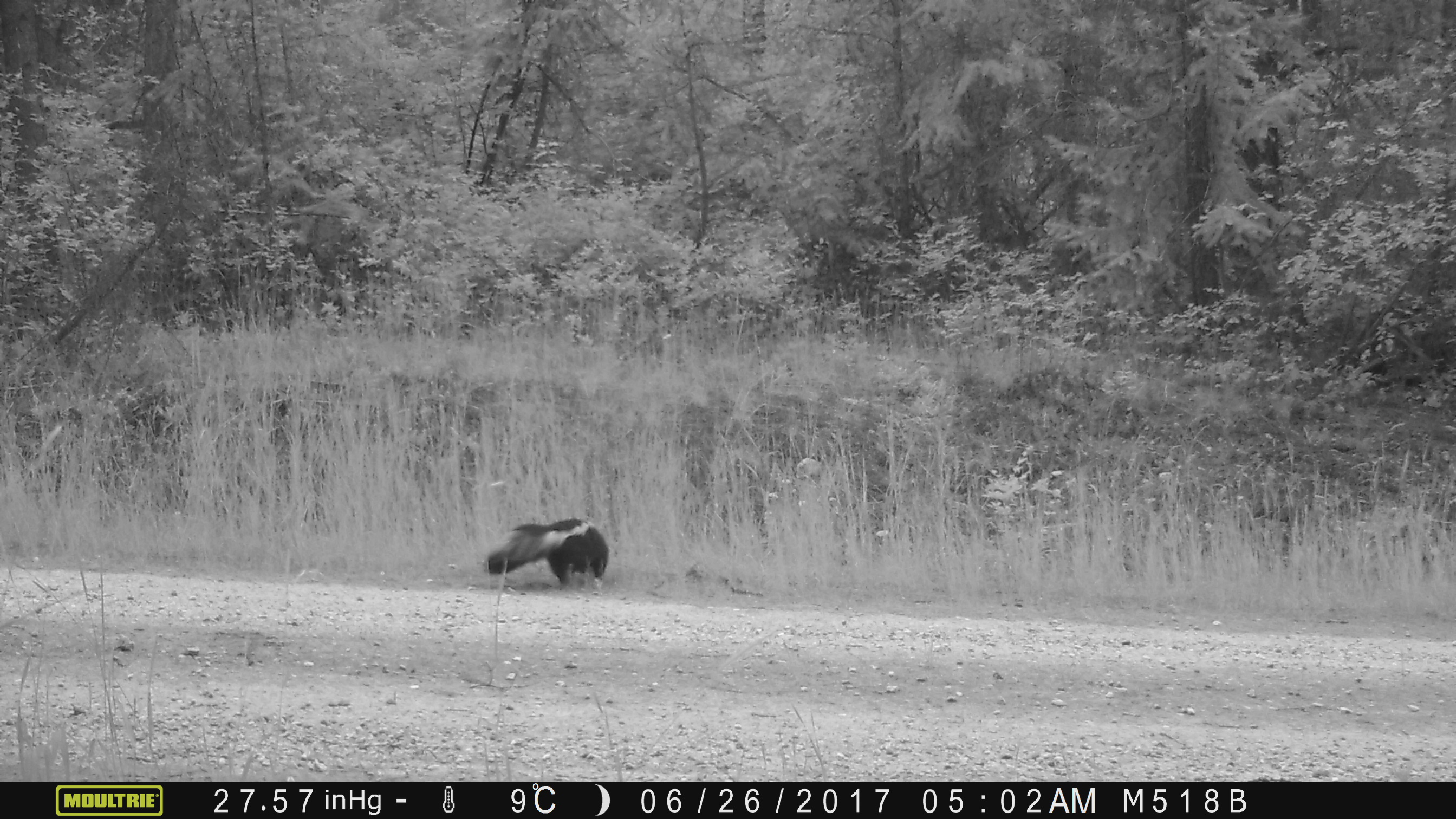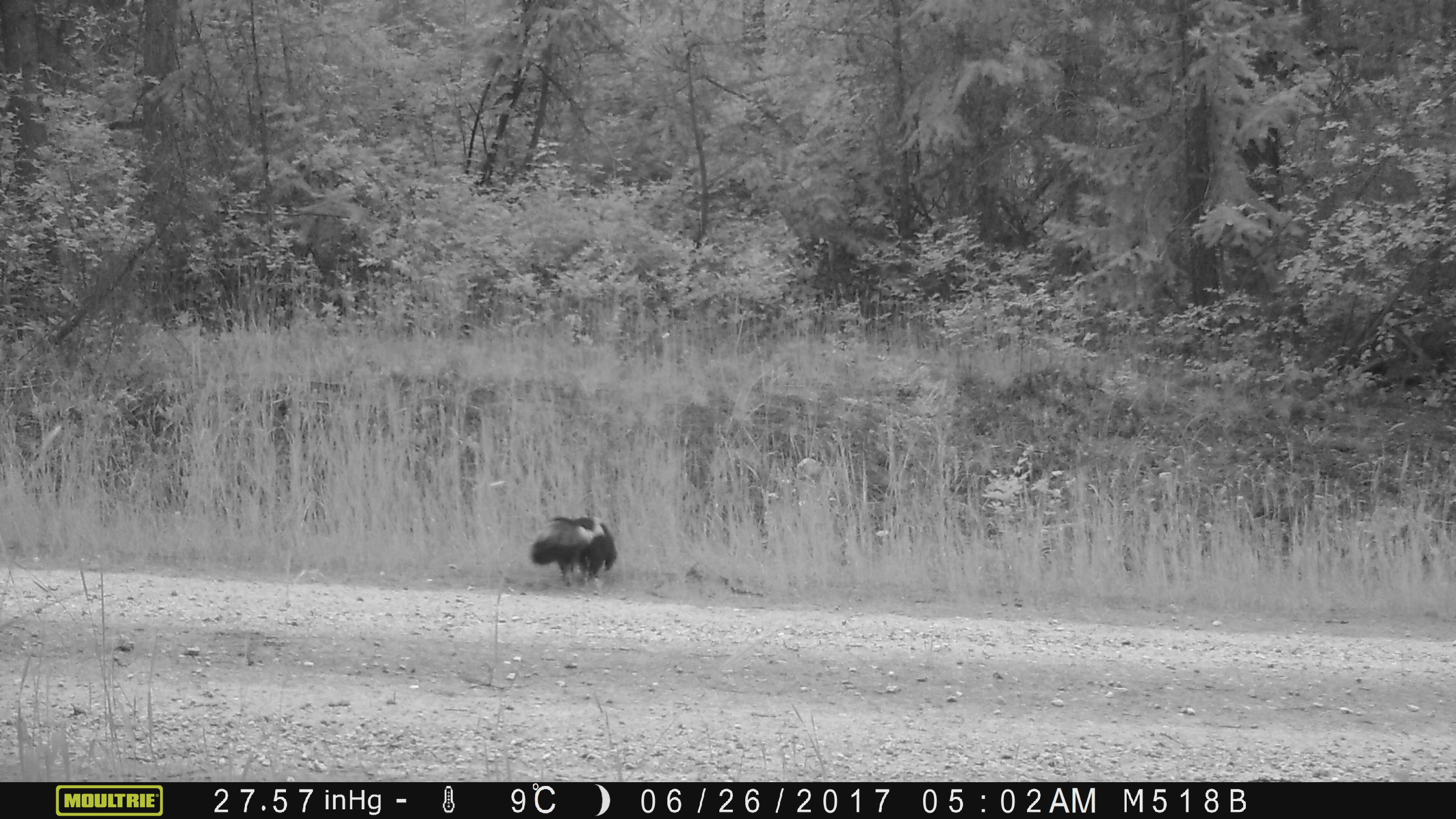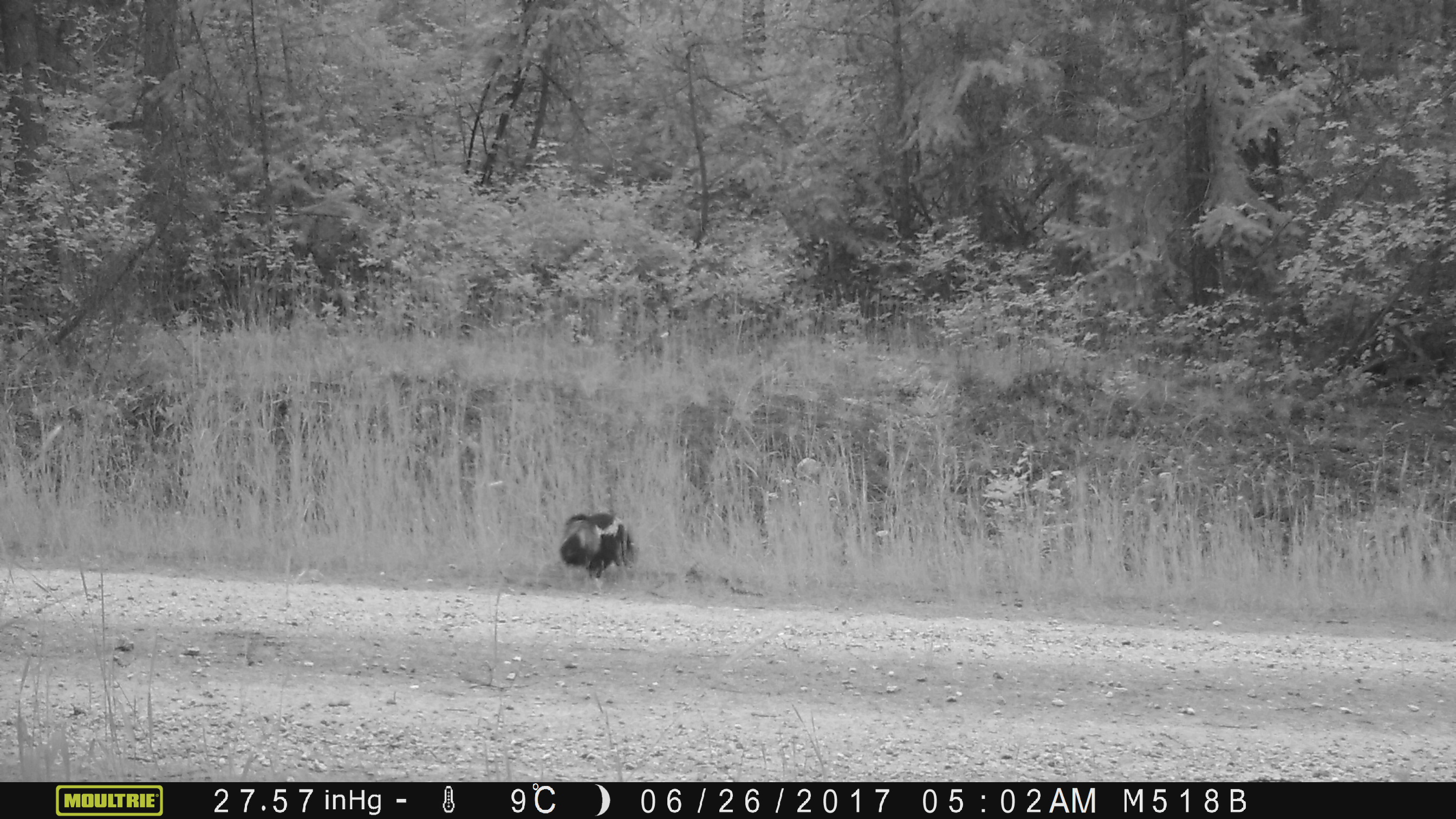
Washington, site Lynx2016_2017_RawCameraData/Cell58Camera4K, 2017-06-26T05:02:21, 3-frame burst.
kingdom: Animalia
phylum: Chordata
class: Mammalia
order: Carnivora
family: Mephitidae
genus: Mephitis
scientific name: Mephitis mephitis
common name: striped skunk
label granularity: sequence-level